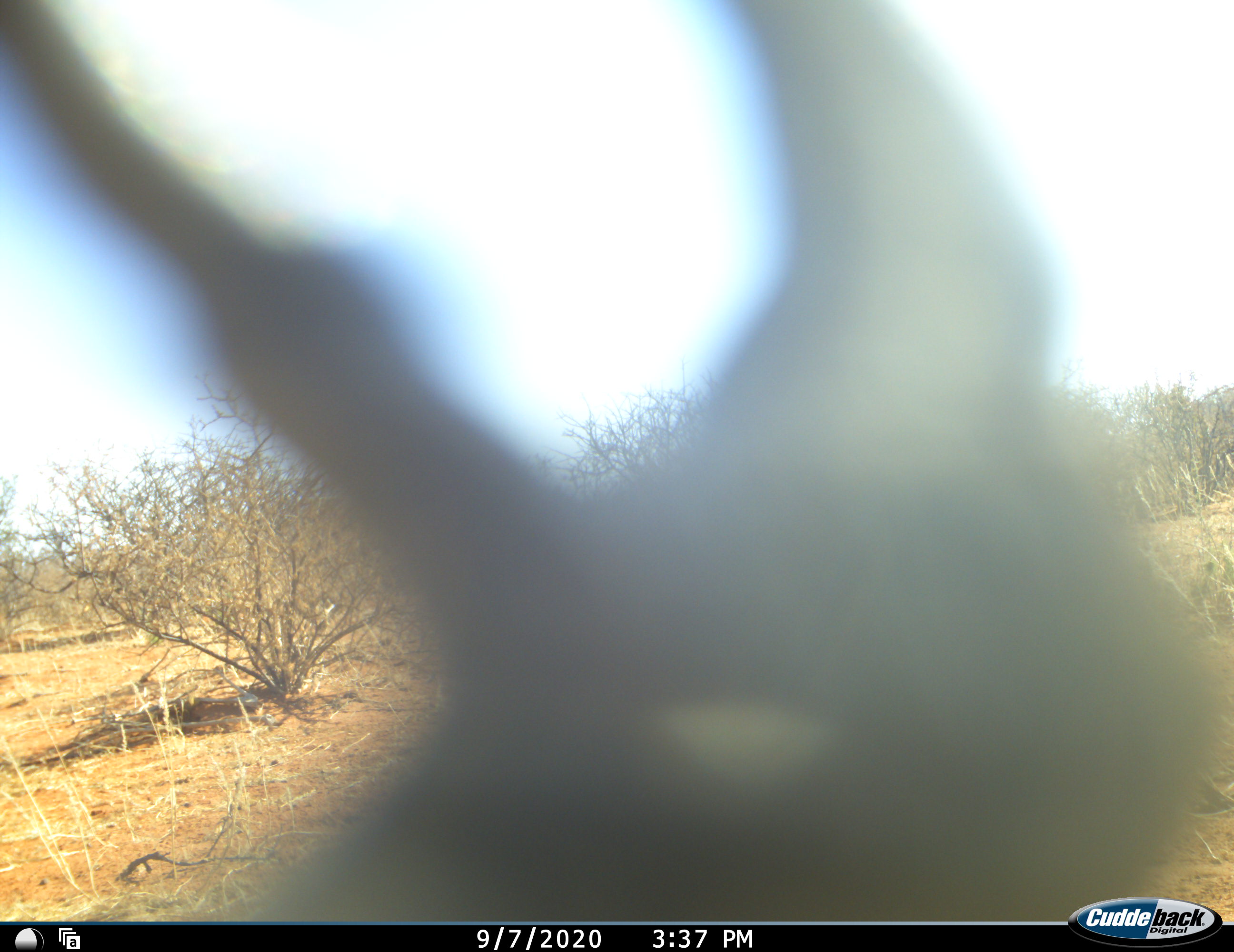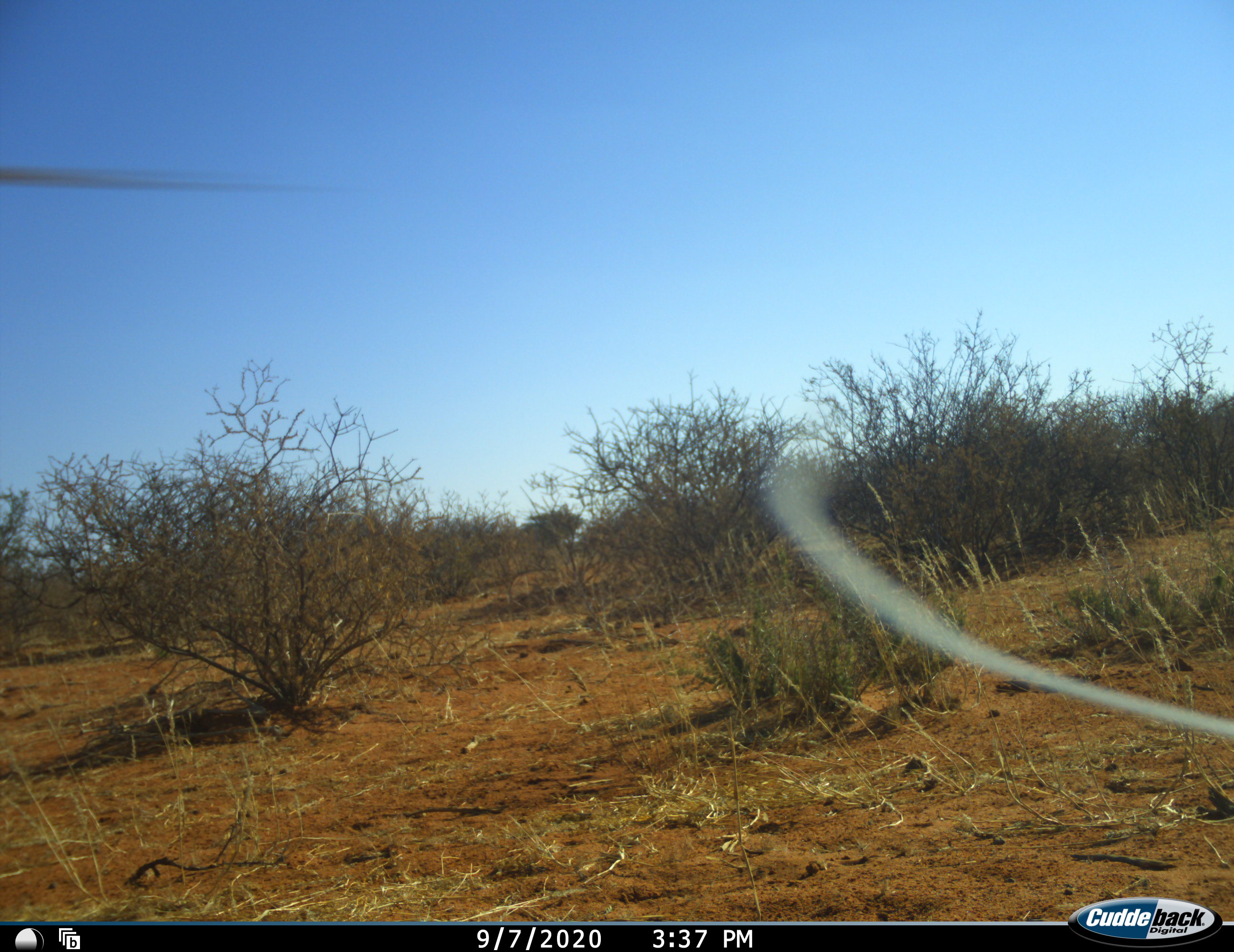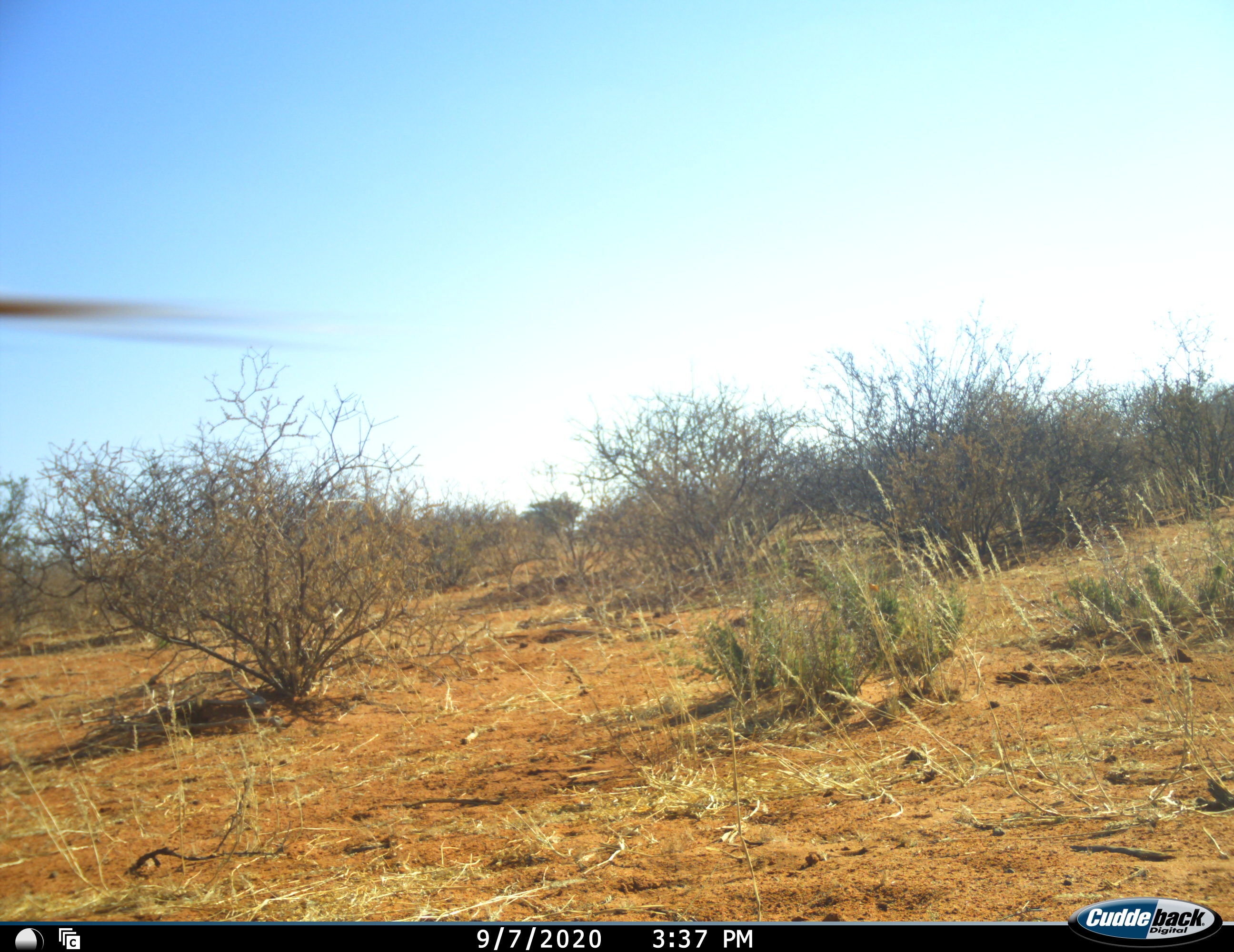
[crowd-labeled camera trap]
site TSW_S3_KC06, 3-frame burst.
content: unidentified animal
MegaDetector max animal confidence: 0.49